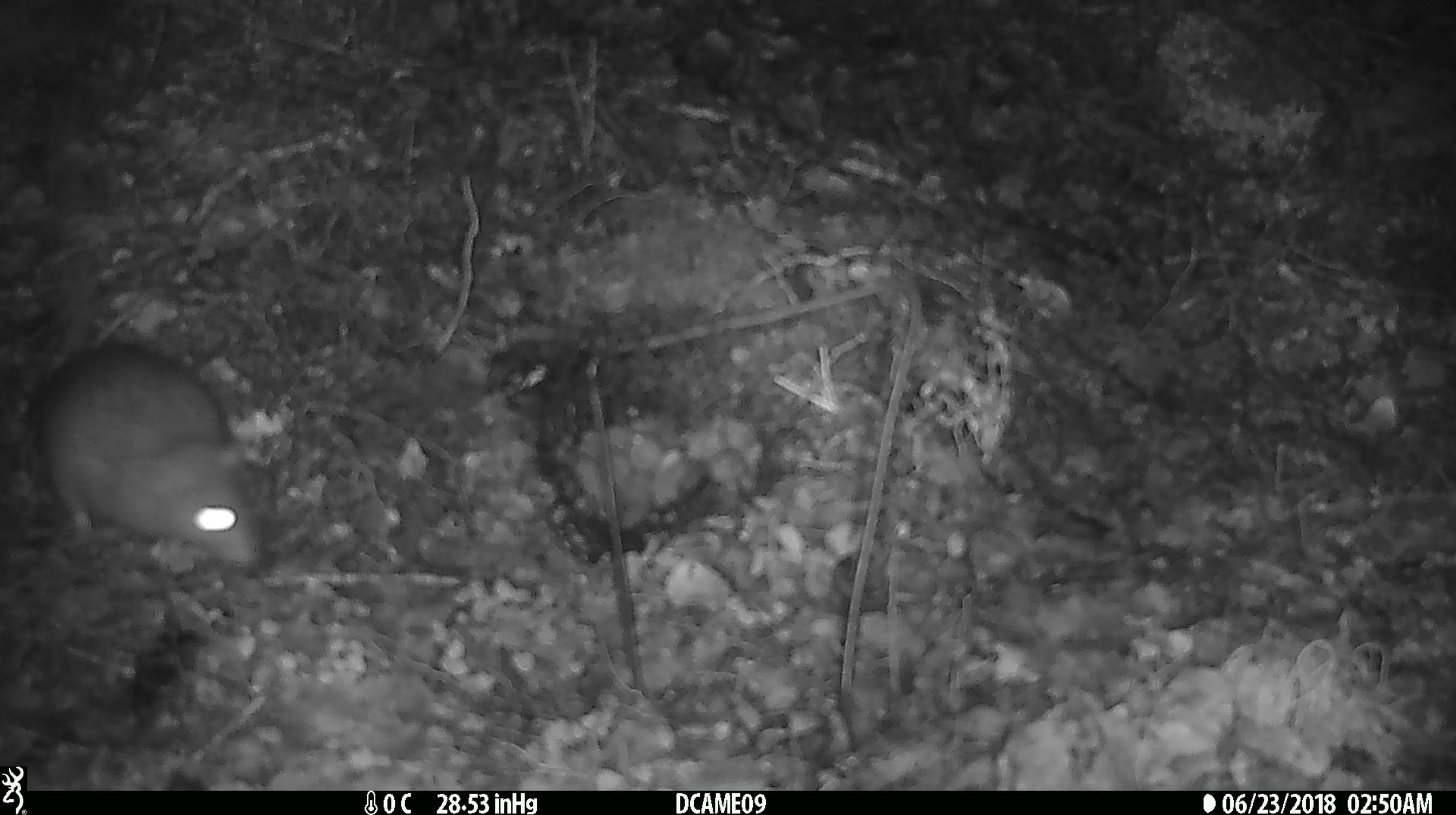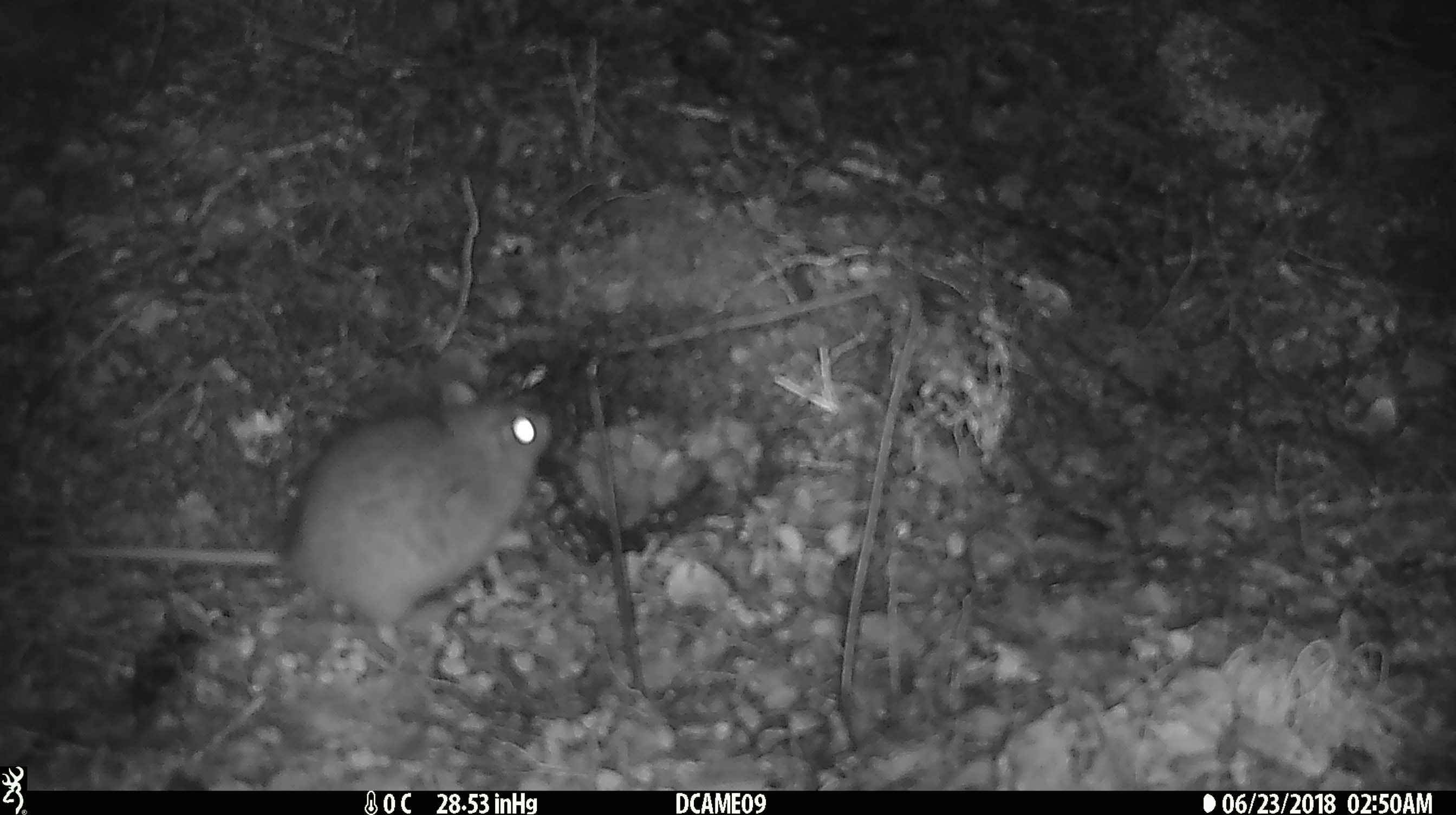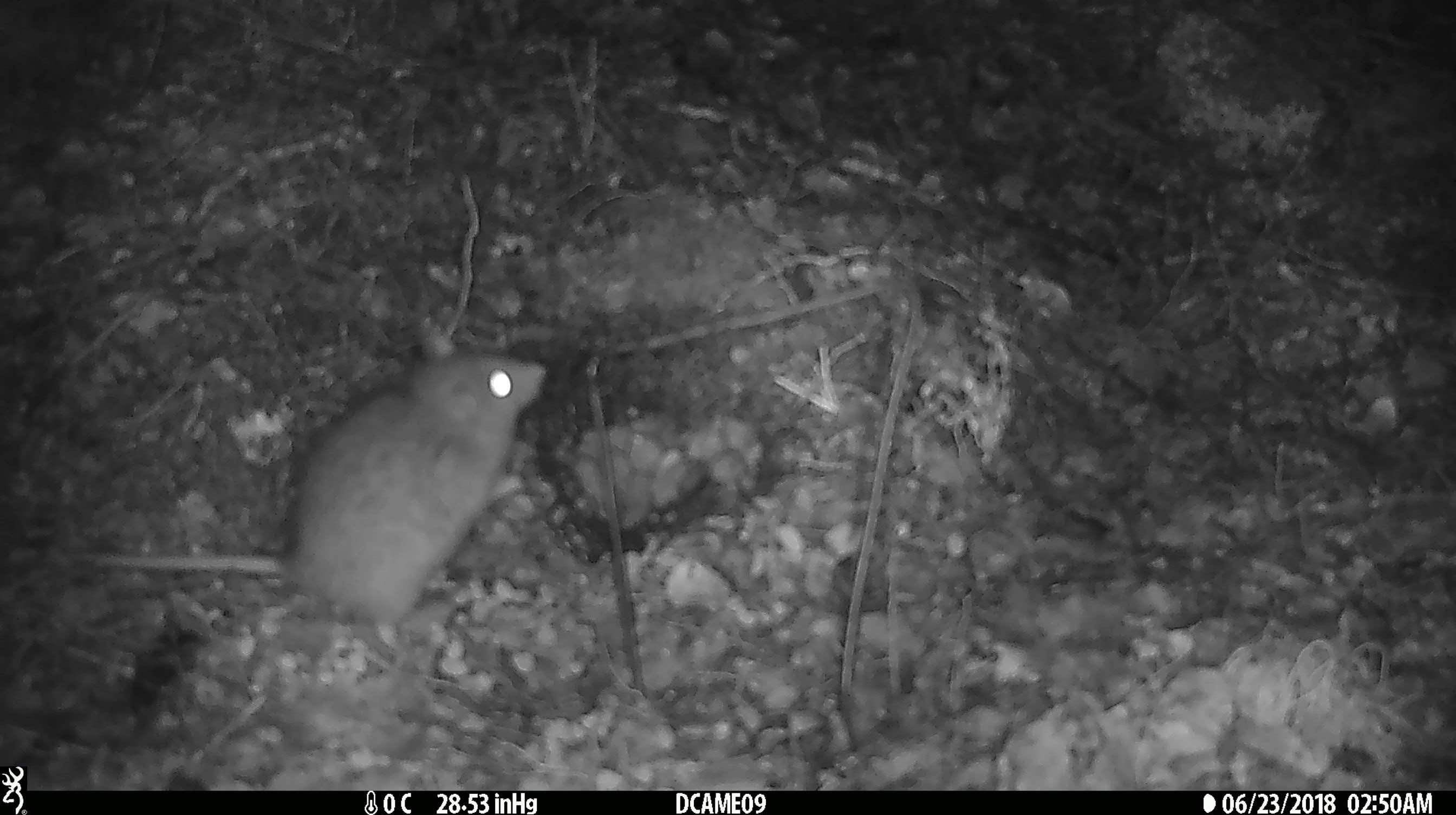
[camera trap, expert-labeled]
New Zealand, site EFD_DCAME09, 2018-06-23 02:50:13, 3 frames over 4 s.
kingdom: Animalia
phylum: Chordata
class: Mammalia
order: Rodentia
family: Muridae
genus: Rattus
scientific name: Rattus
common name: rat